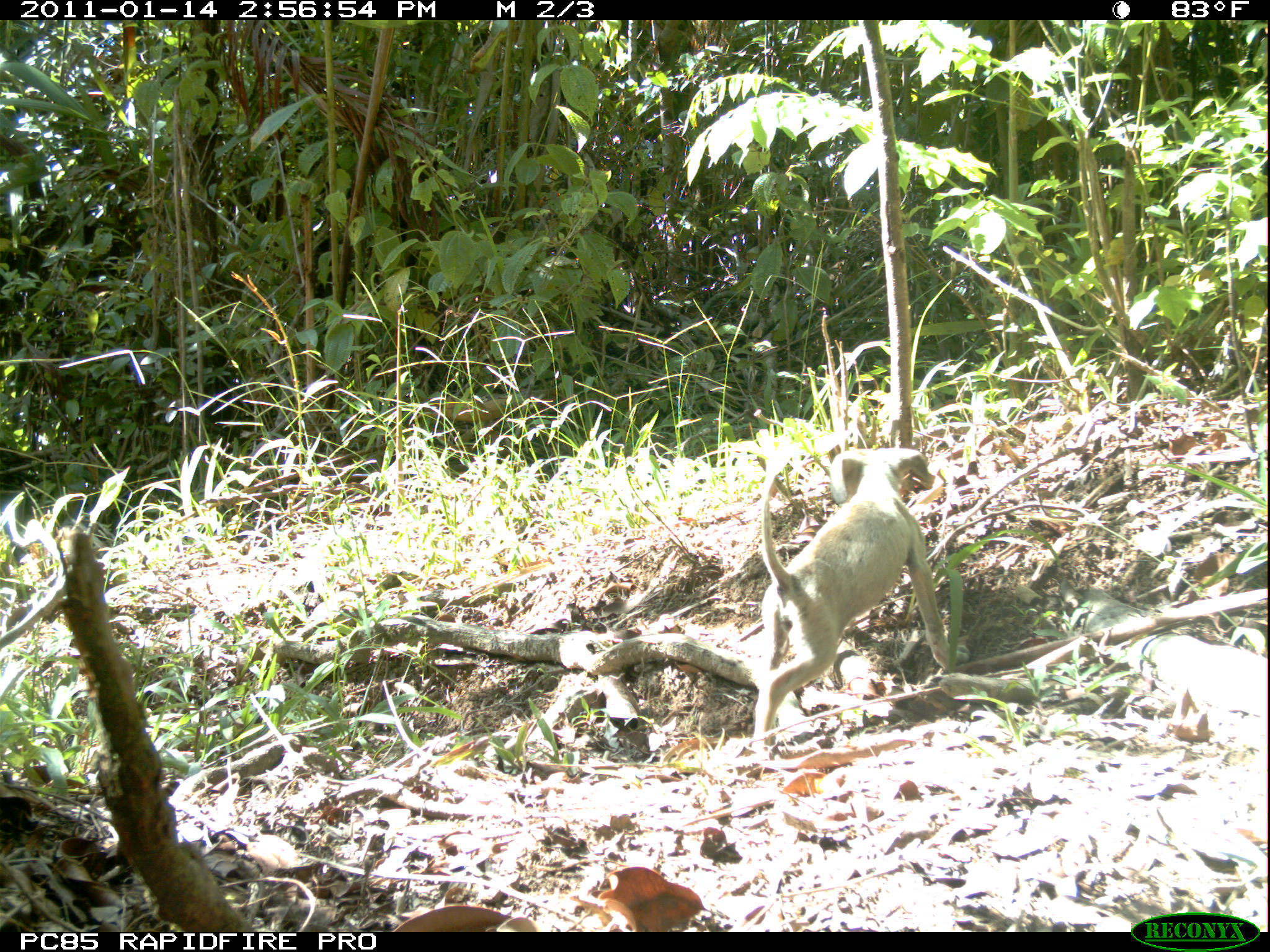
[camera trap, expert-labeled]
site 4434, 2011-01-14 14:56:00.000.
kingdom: Animalia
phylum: Chordata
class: Mammalia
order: Carnivora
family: Canidae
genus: Canis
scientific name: Canis familiaris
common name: domestic dog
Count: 1.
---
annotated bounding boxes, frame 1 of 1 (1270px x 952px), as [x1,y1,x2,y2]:
canis familiaris: [752,447,971,757]